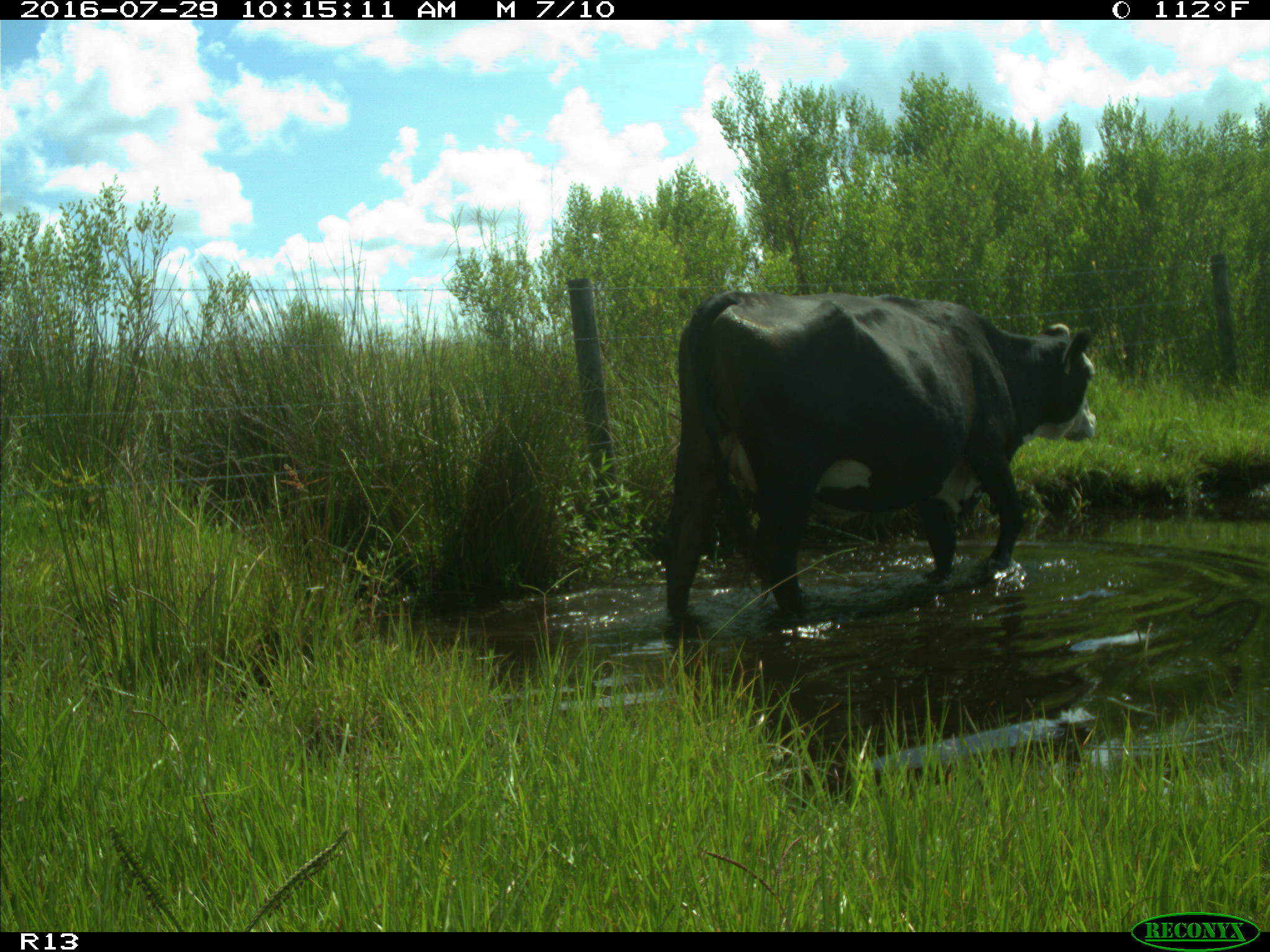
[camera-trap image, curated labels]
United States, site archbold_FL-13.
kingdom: Animalia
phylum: Chordata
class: Mammalia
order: Artiodactyla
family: Bovidae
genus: Bos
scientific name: Bos taurus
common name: domestic cow